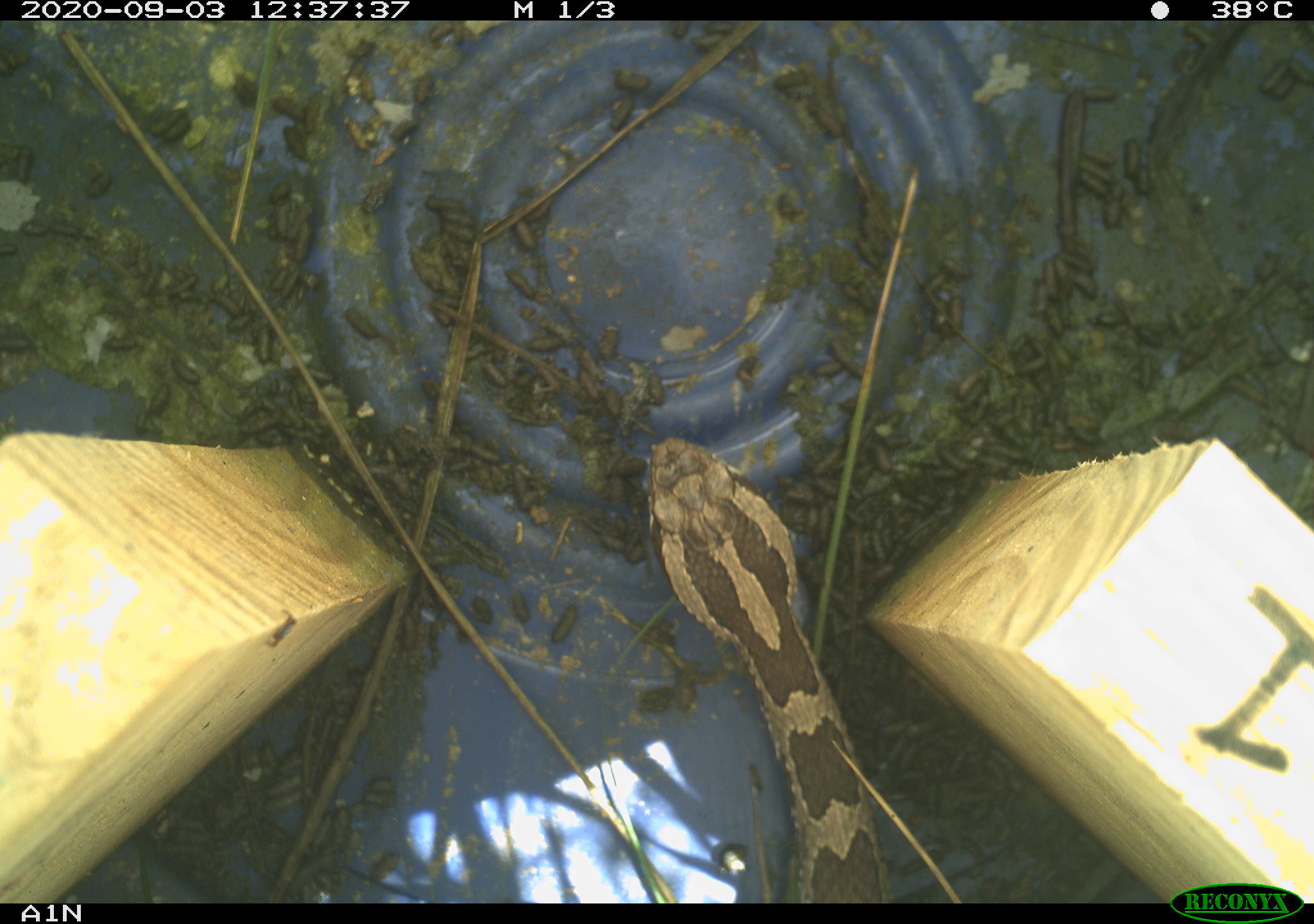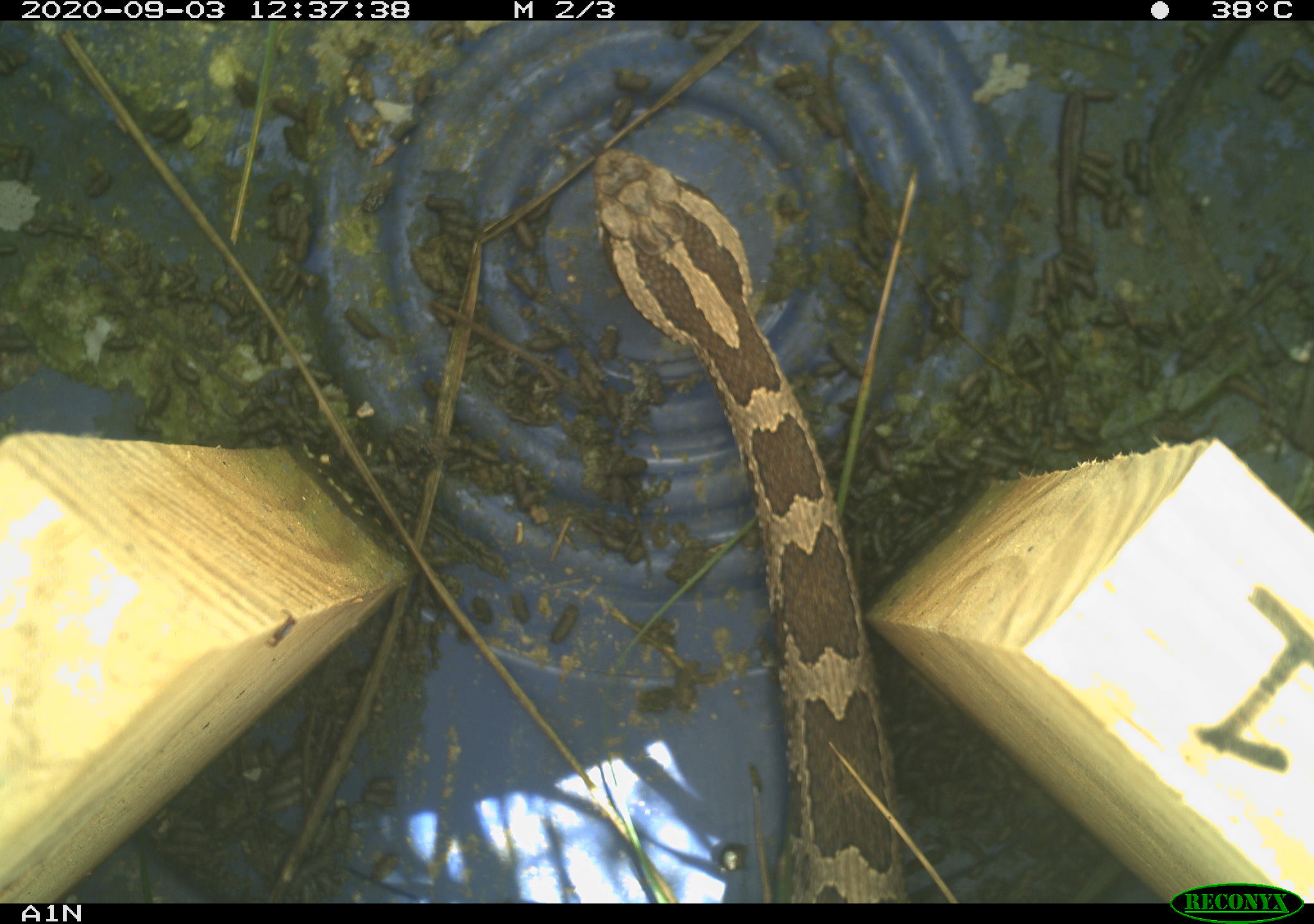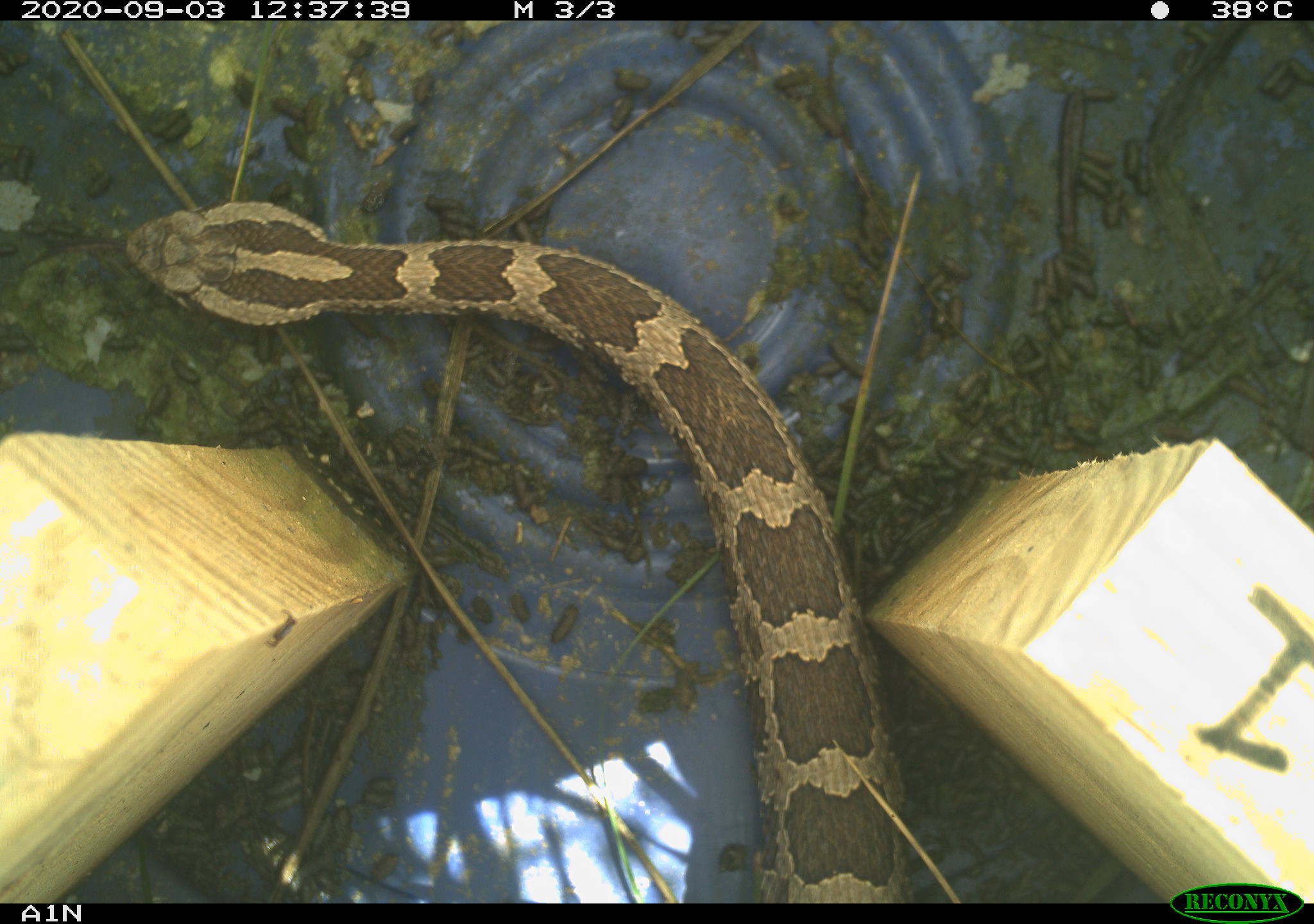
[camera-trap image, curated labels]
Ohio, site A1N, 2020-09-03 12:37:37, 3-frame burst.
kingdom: Animalia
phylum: Chordata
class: Reptilia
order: Squamata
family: Viperidae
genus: Sistrurus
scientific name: Sistrurus catenatus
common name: eastern massasauga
Eastern massasauga (Sistrurus catenatus).